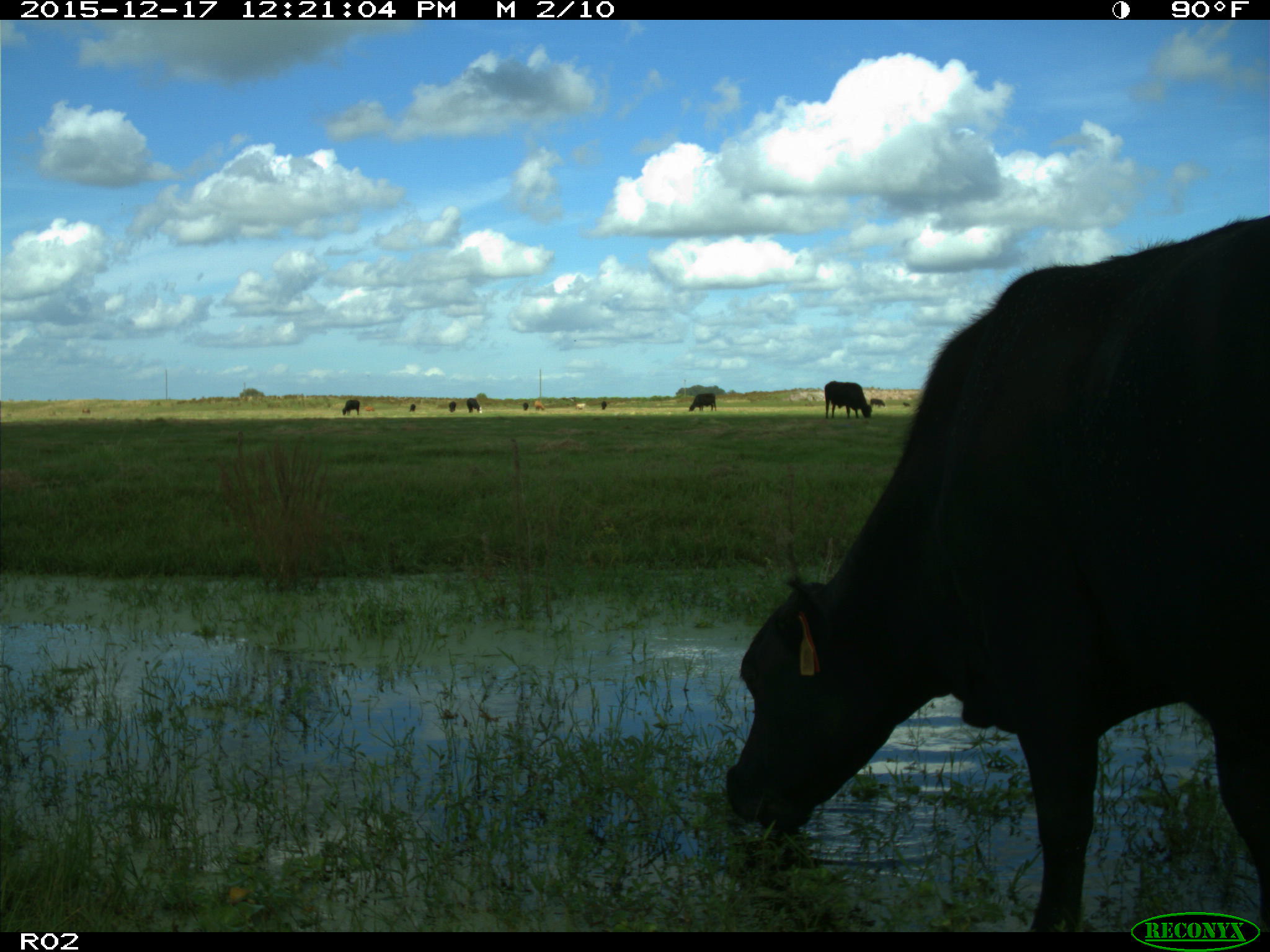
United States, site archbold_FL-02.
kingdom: Animalia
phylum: Chordata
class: Mammalia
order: Artiodactyla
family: Bovidae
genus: Bos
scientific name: Bos taurus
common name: domestic cow